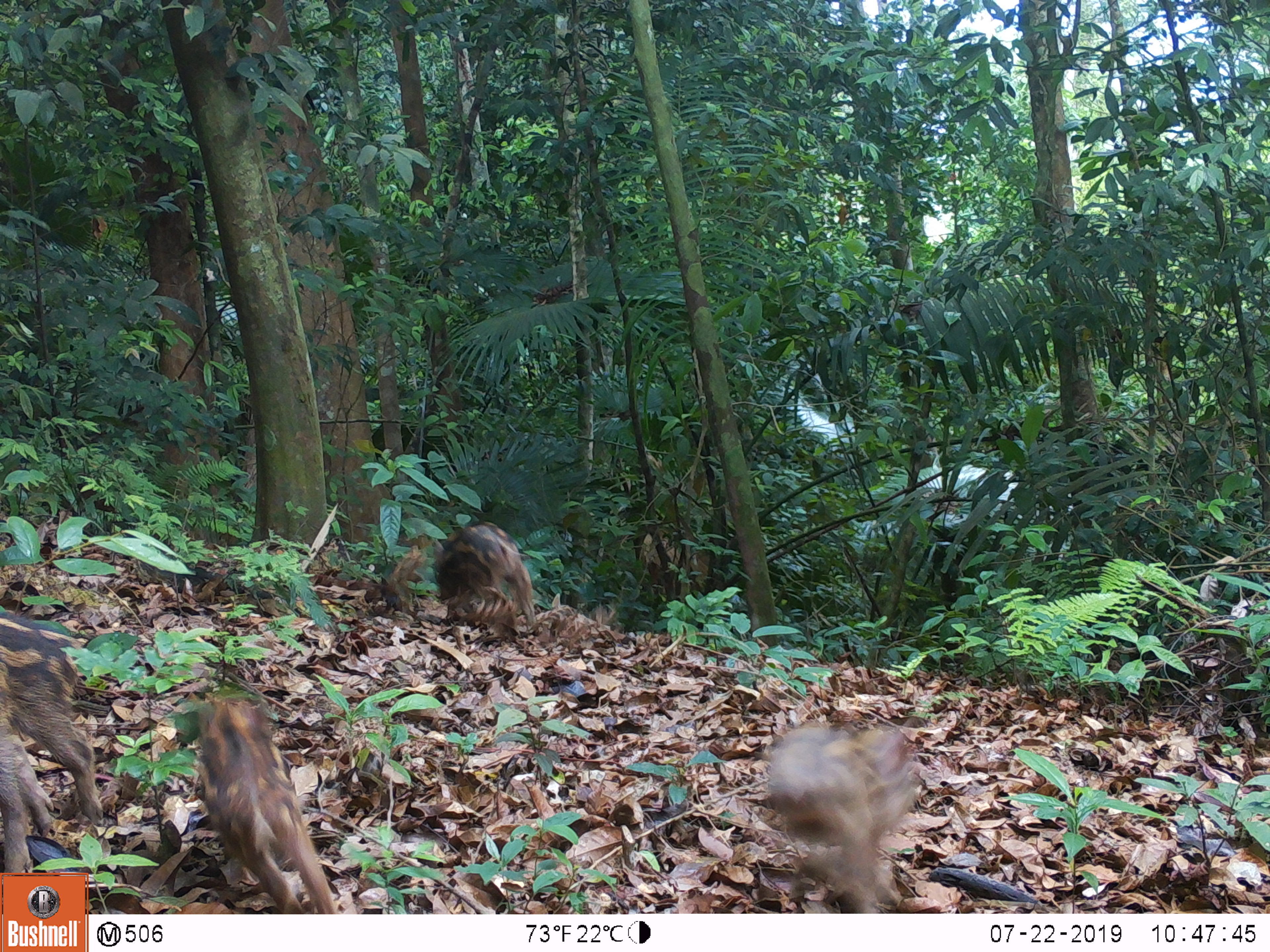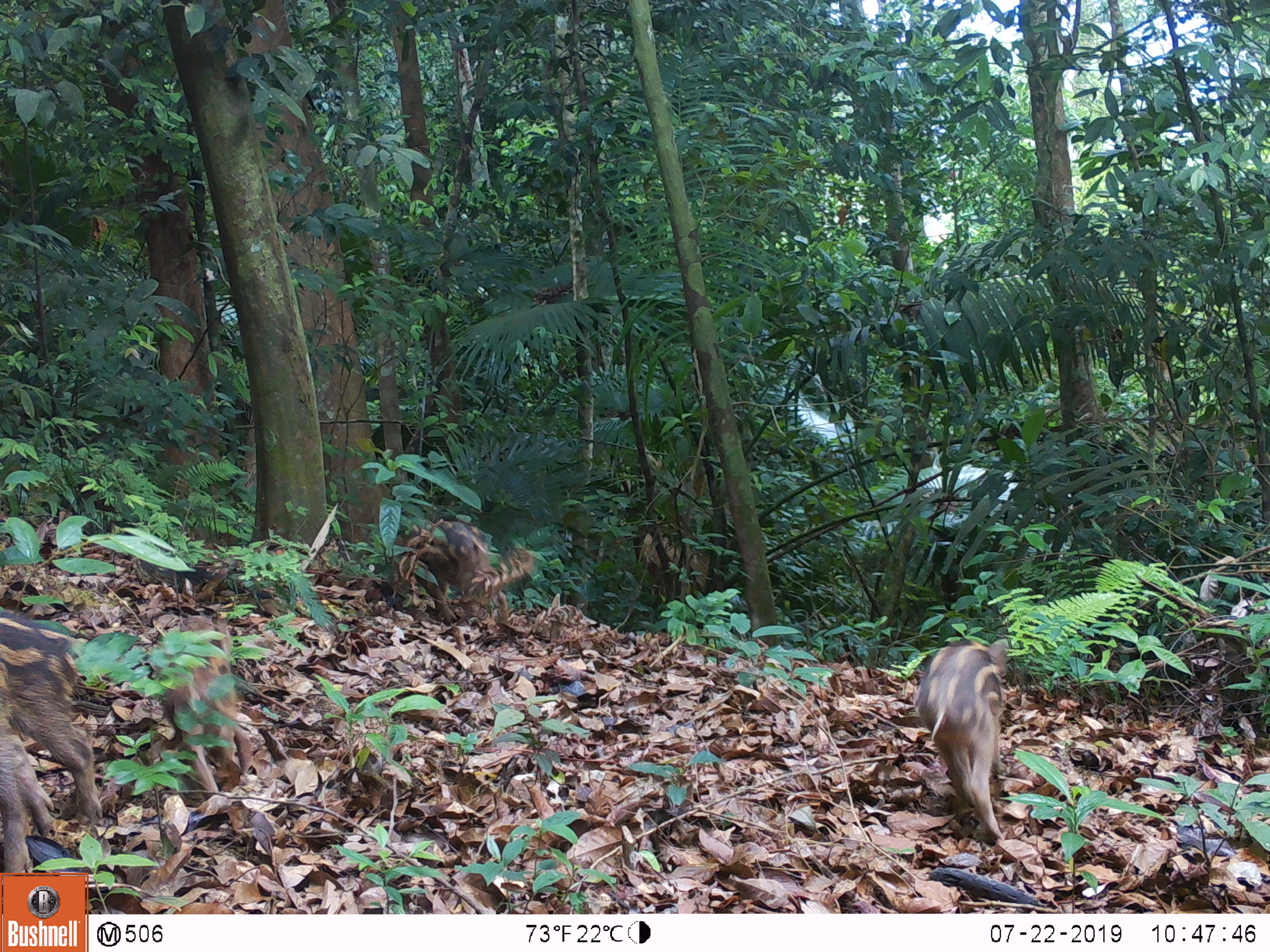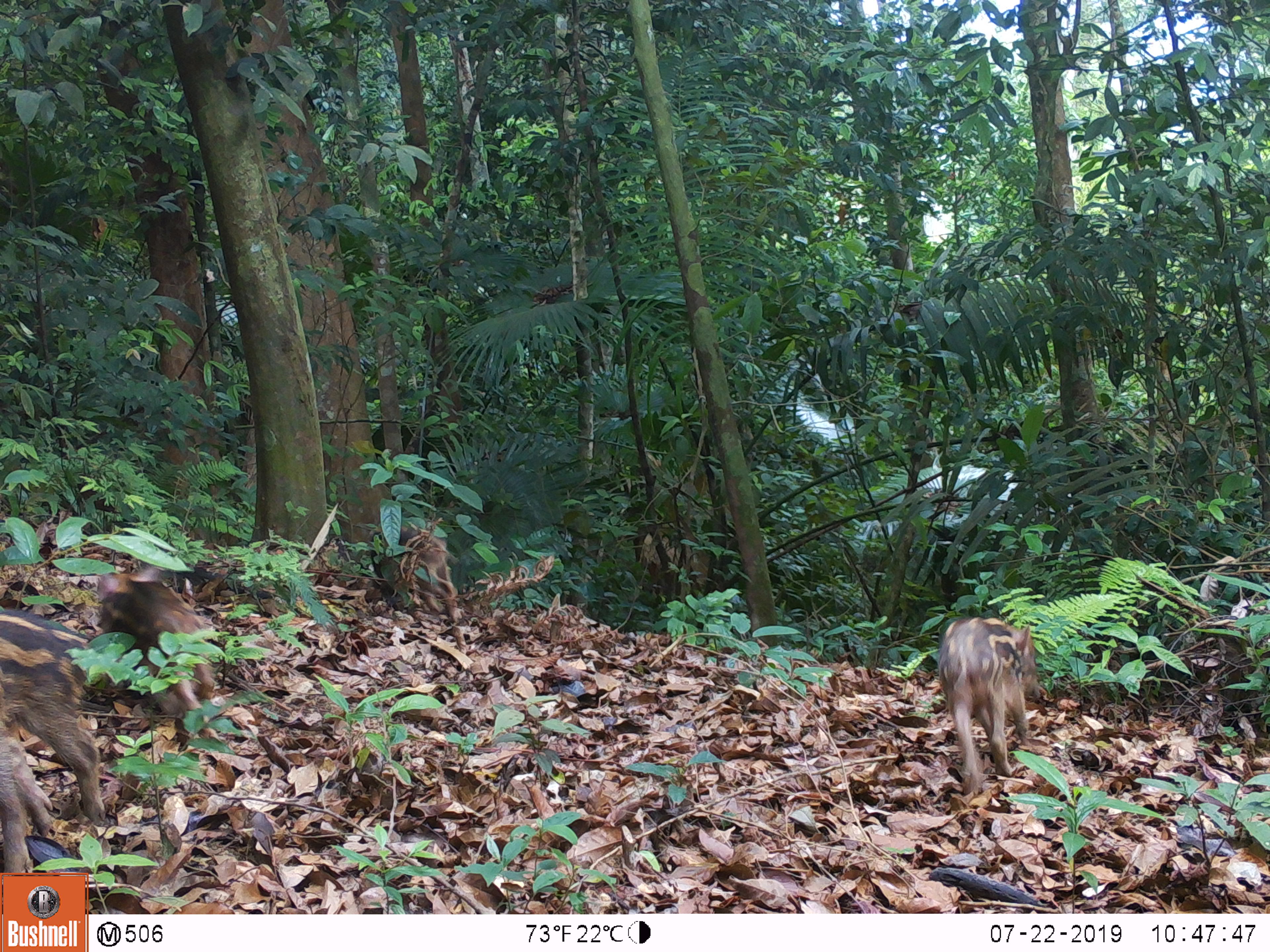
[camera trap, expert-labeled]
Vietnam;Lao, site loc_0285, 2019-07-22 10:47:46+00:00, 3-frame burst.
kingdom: Animalia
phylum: Chordata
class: Mammalia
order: Artiodactyla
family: Suidae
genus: Sus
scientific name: Sus scrofa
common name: eurasian wild pig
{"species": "eurasian wild pig (Sus scrofa)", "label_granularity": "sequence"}